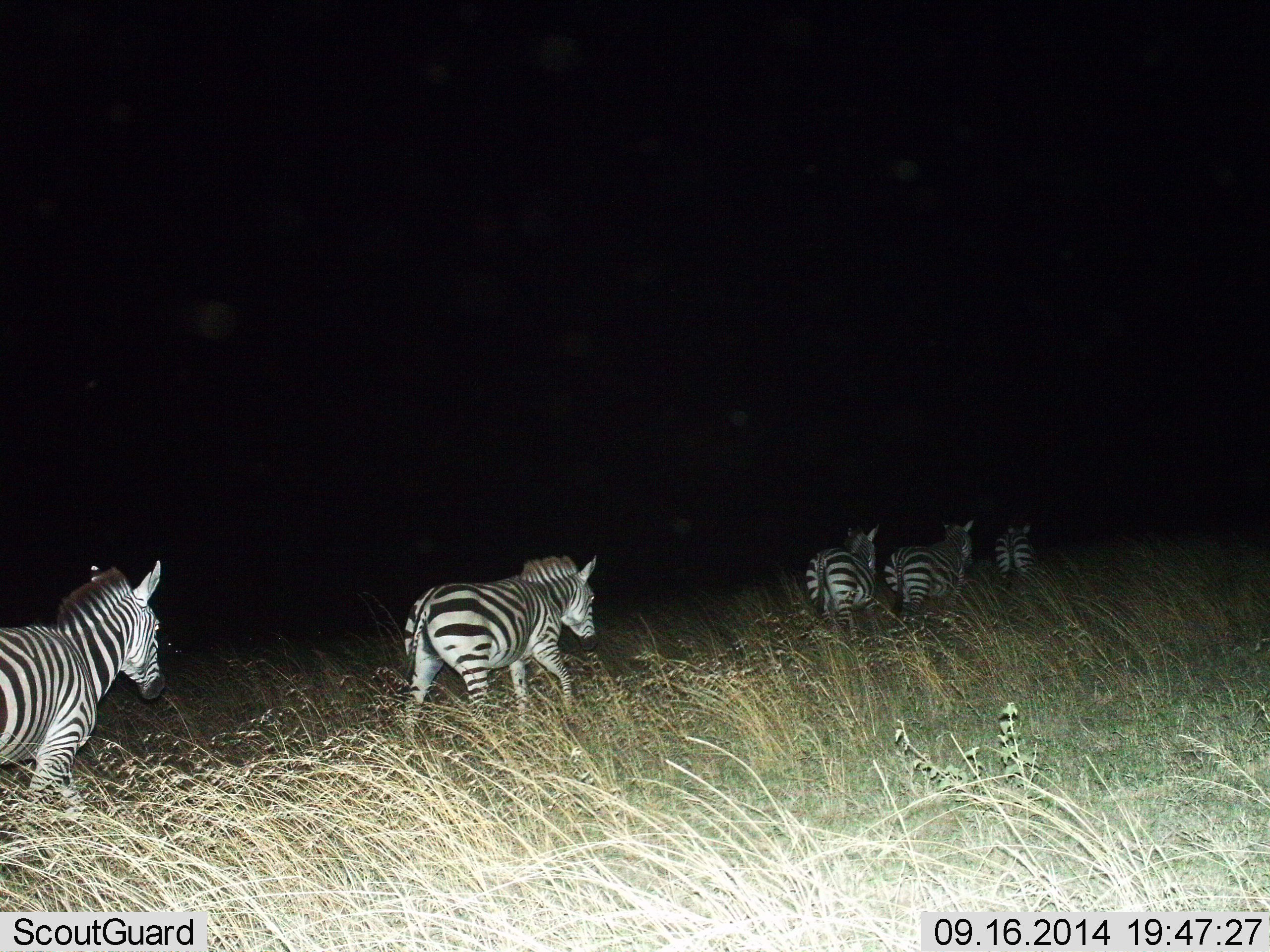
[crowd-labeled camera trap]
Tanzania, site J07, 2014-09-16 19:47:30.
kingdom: Animalia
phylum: Chordata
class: Mammalia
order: Perissodactyla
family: Equidae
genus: Equus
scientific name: Equus quagga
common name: plains zebra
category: zebra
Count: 5.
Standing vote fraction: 10%.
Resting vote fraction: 0%.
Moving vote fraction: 100%.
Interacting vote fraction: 0%.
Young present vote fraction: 0%.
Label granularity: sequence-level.